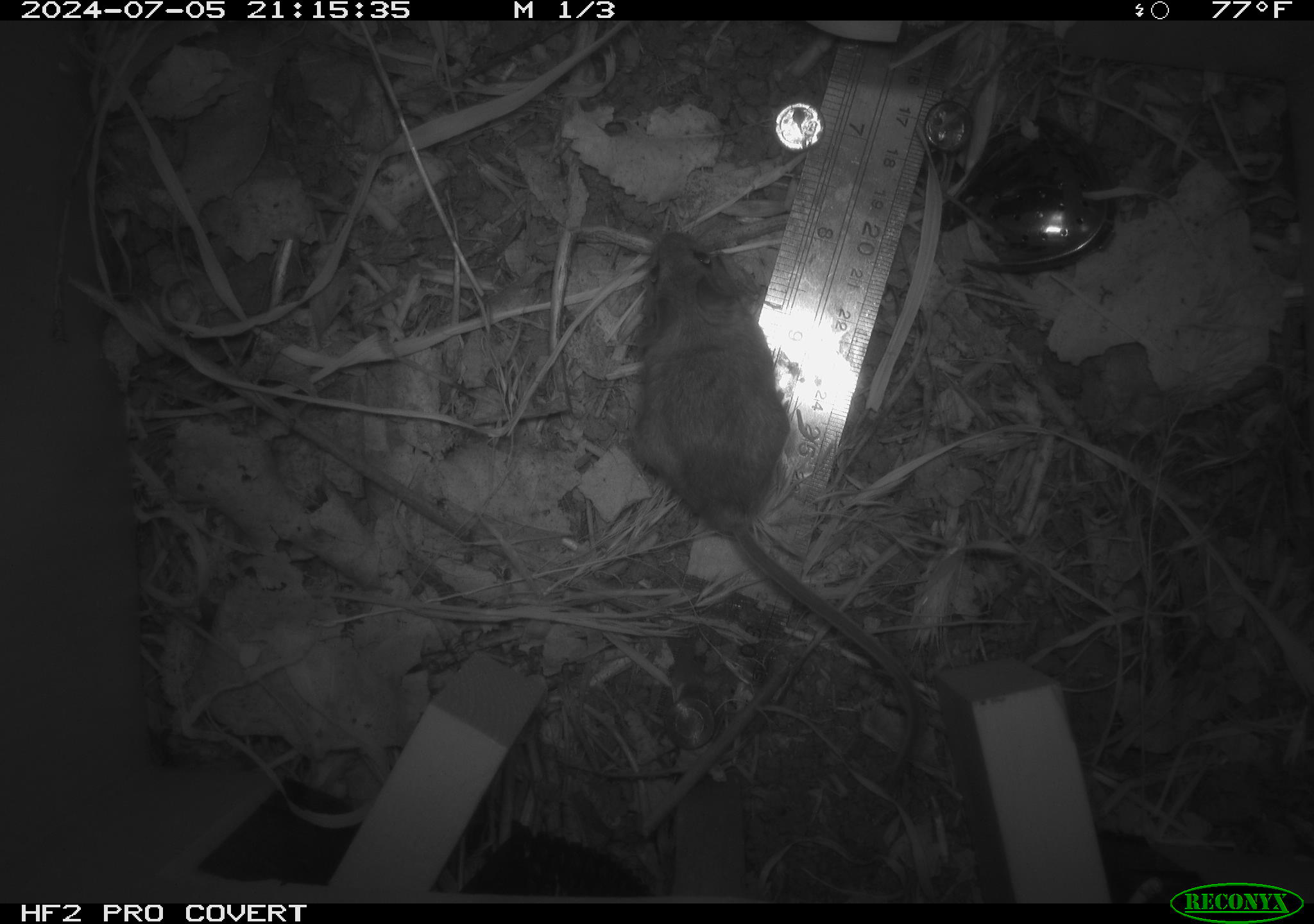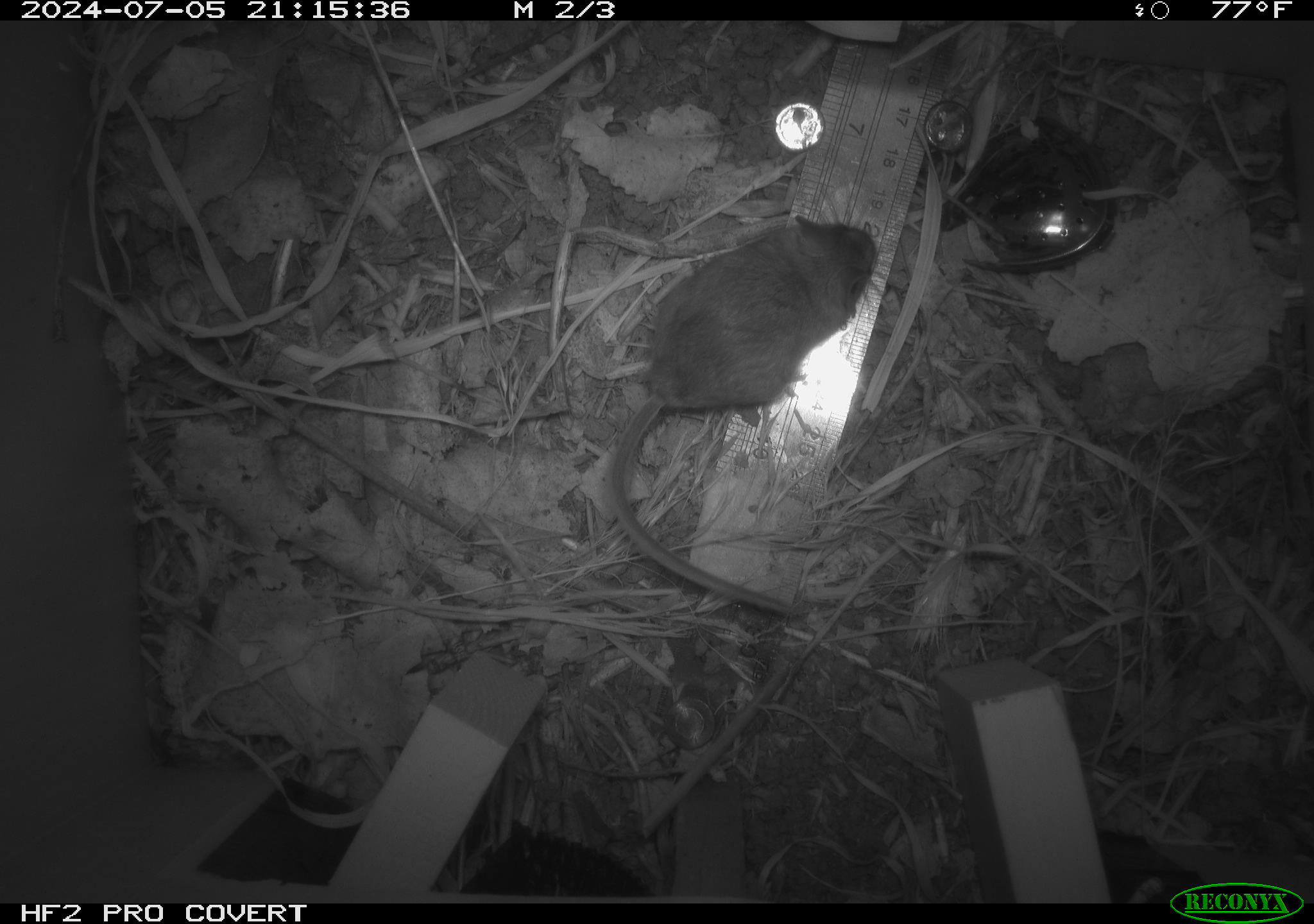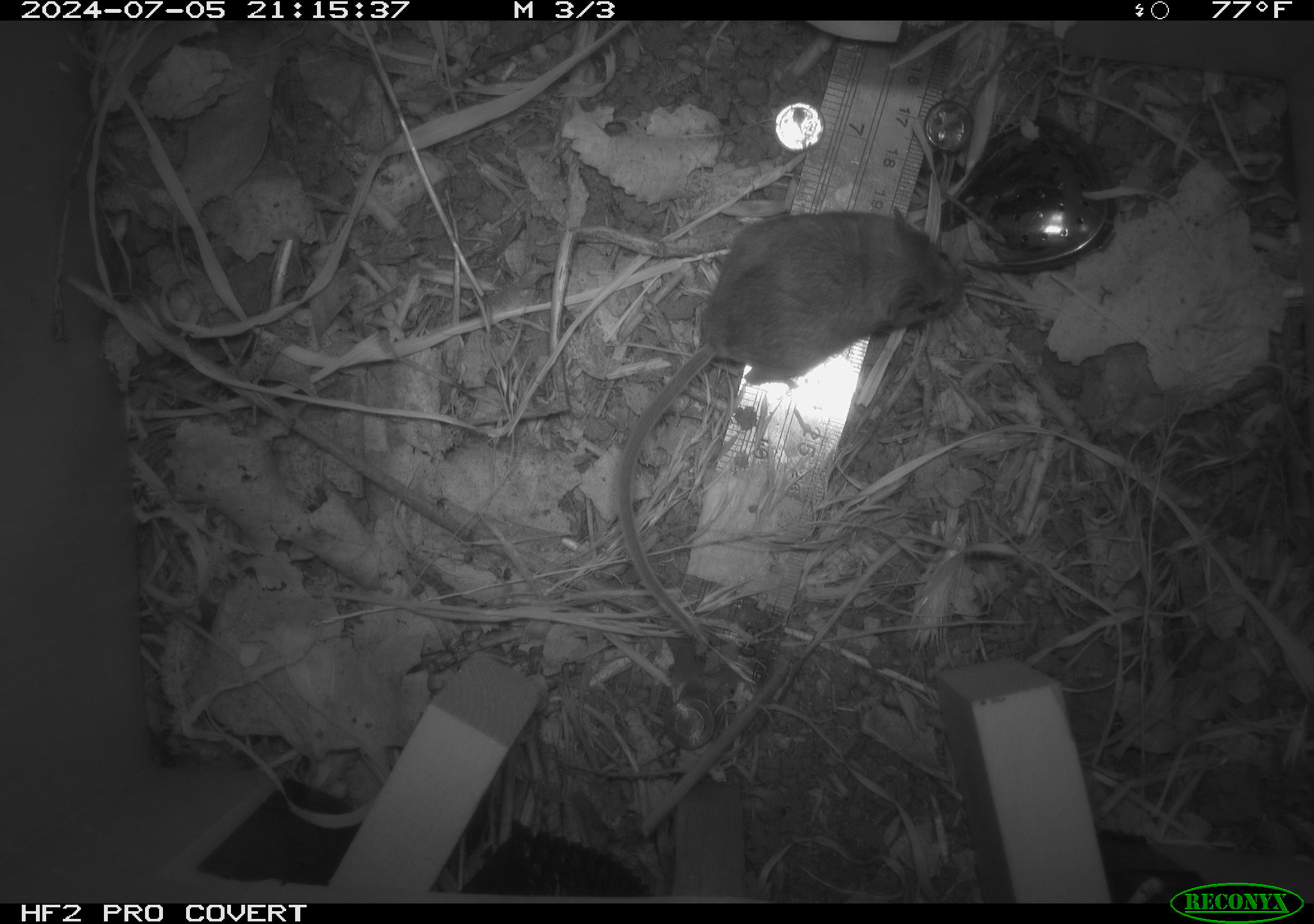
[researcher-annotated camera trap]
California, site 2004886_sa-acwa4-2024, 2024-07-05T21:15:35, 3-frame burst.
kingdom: Animalia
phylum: Chordata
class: Mammalia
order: Rodentia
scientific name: Rodentia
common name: mouse species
Mouse species (Rodentia).